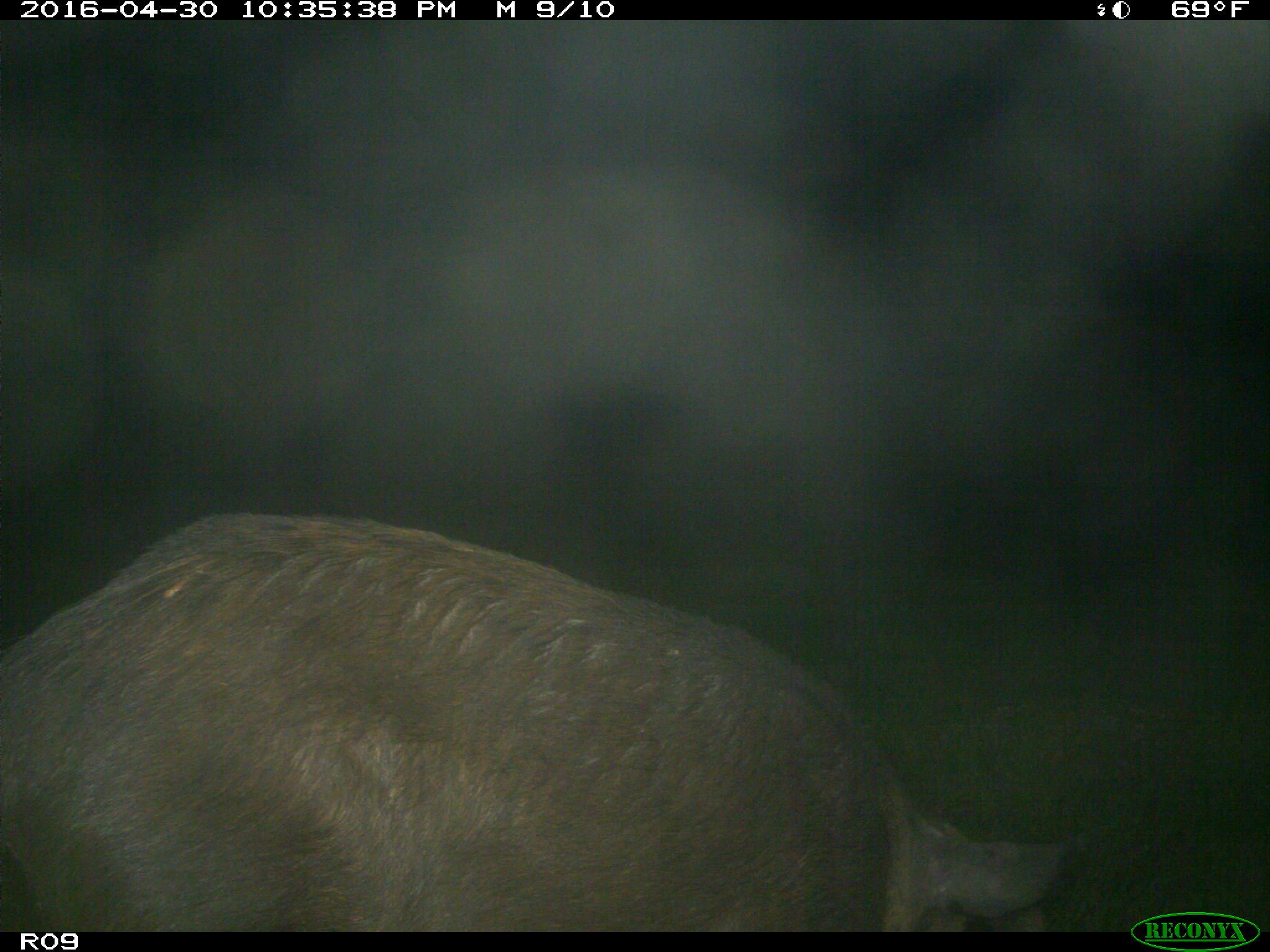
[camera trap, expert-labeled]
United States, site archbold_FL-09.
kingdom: Animalia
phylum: Chordata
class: Mammalia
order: Artiodactyla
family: Suidae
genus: Sus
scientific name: Sus scrofa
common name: wild boar